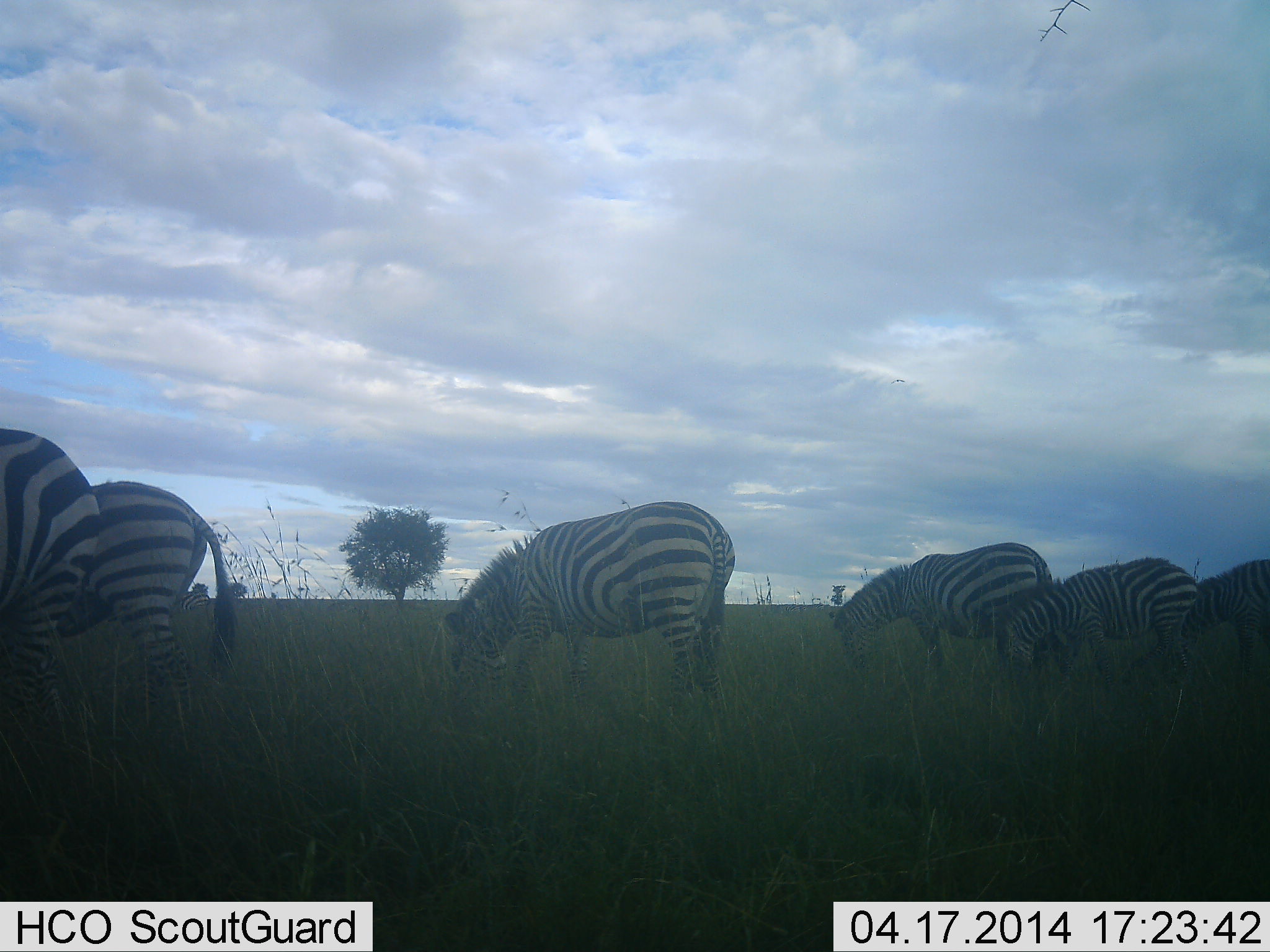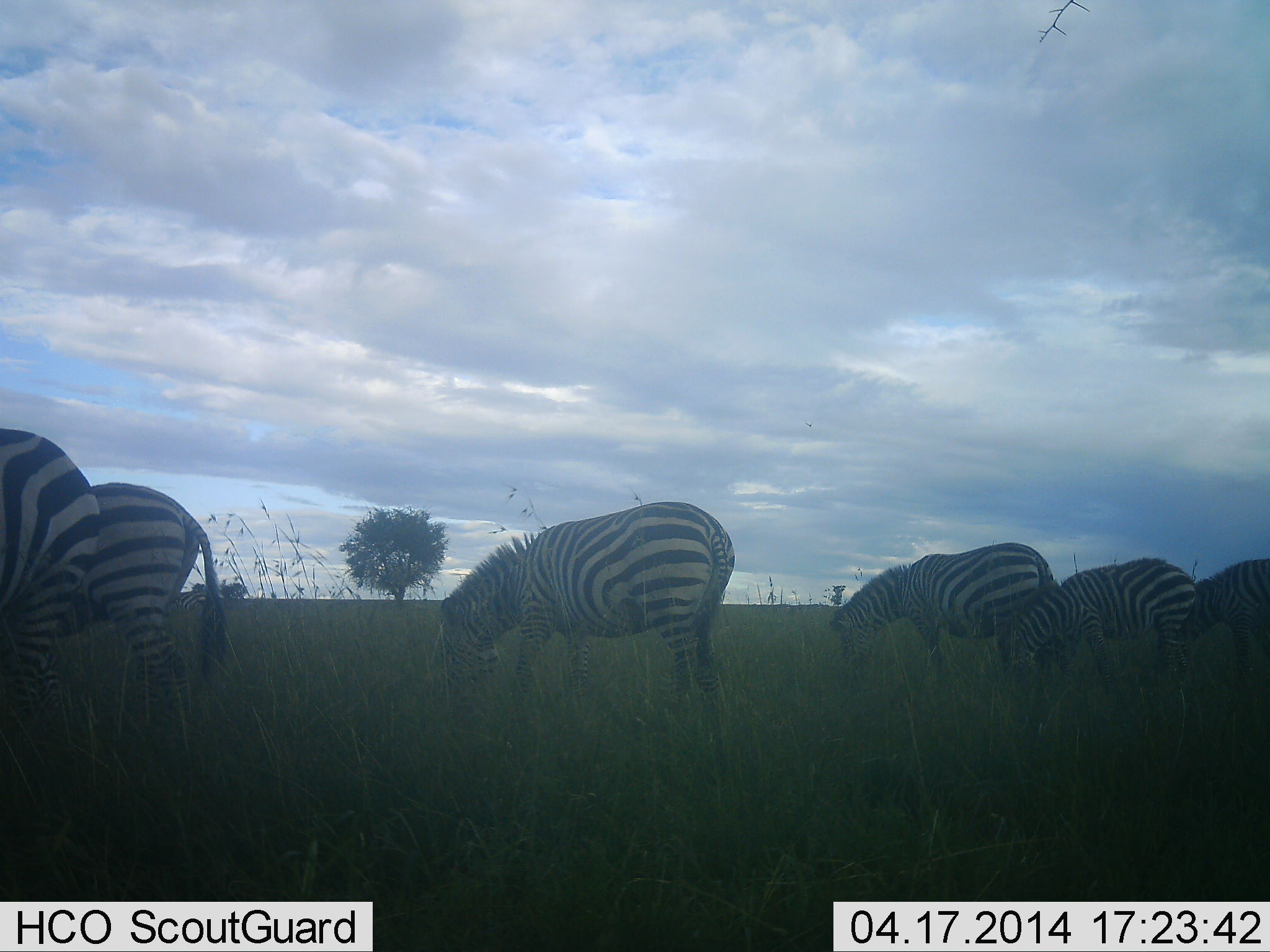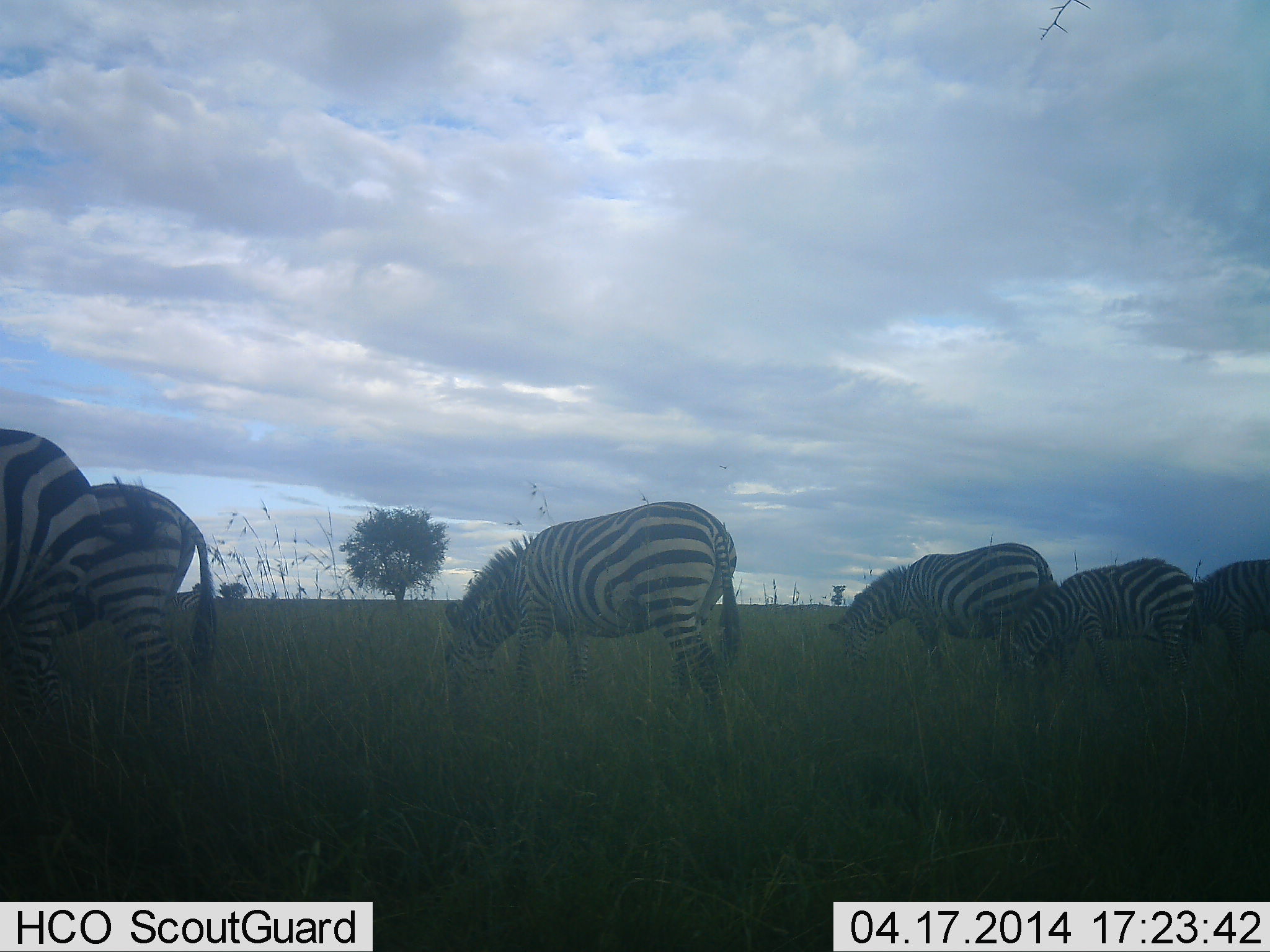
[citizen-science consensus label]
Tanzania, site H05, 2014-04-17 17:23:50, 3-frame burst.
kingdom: Animalia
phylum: Chordata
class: Mammalia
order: Perissodactyla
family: Equidae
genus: Equus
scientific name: Equus quagga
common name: plains zebra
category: zebra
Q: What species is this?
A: Zebra (plains zebra) (Equus quagga).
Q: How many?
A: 6.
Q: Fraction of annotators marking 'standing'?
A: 30%.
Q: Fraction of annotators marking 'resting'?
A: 0%.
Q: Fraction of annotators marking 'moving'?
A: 0%.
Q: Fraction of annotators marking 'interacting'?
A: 0%.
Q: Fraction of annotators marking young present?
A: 0%.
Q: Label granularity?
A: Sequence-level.